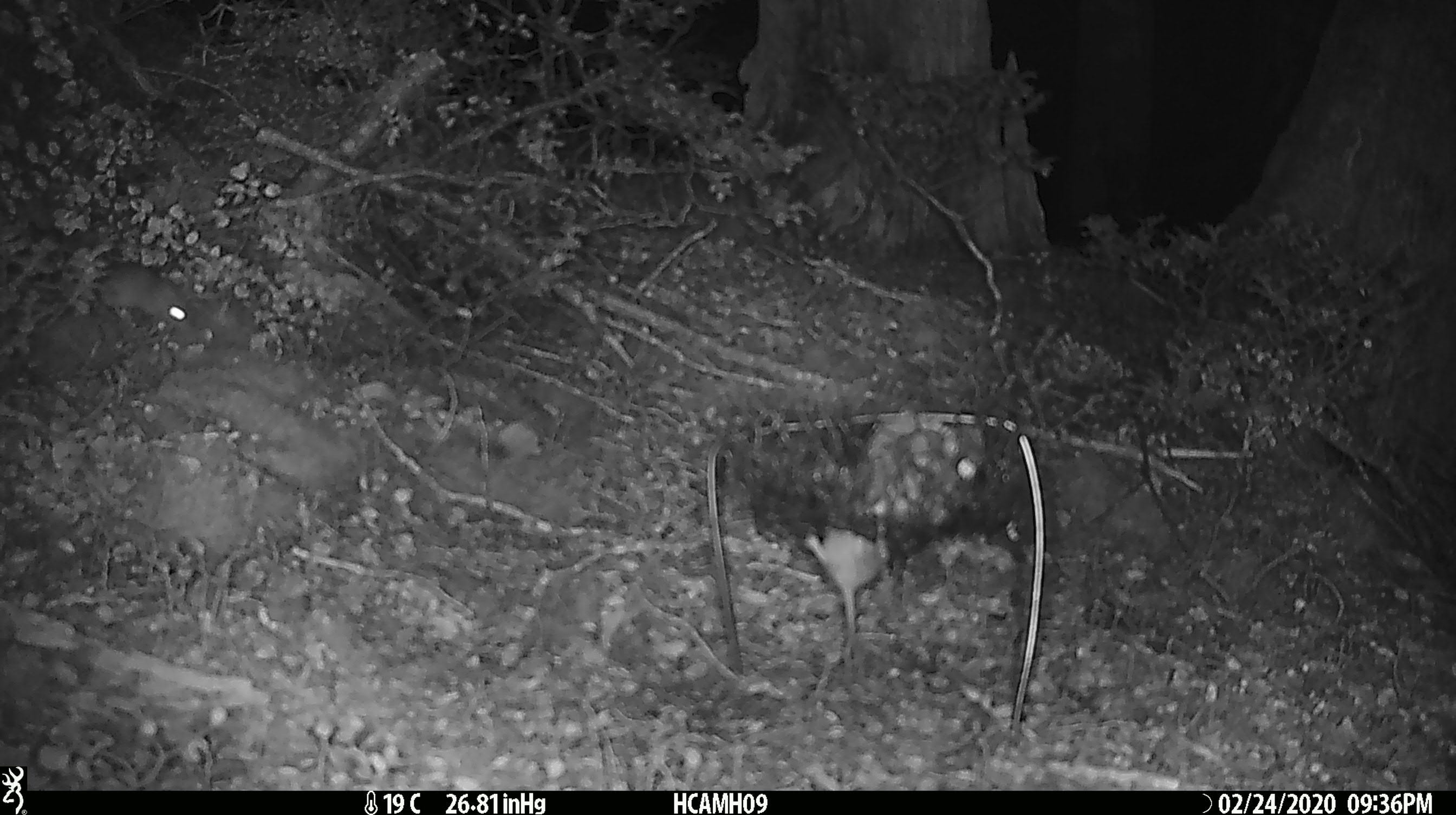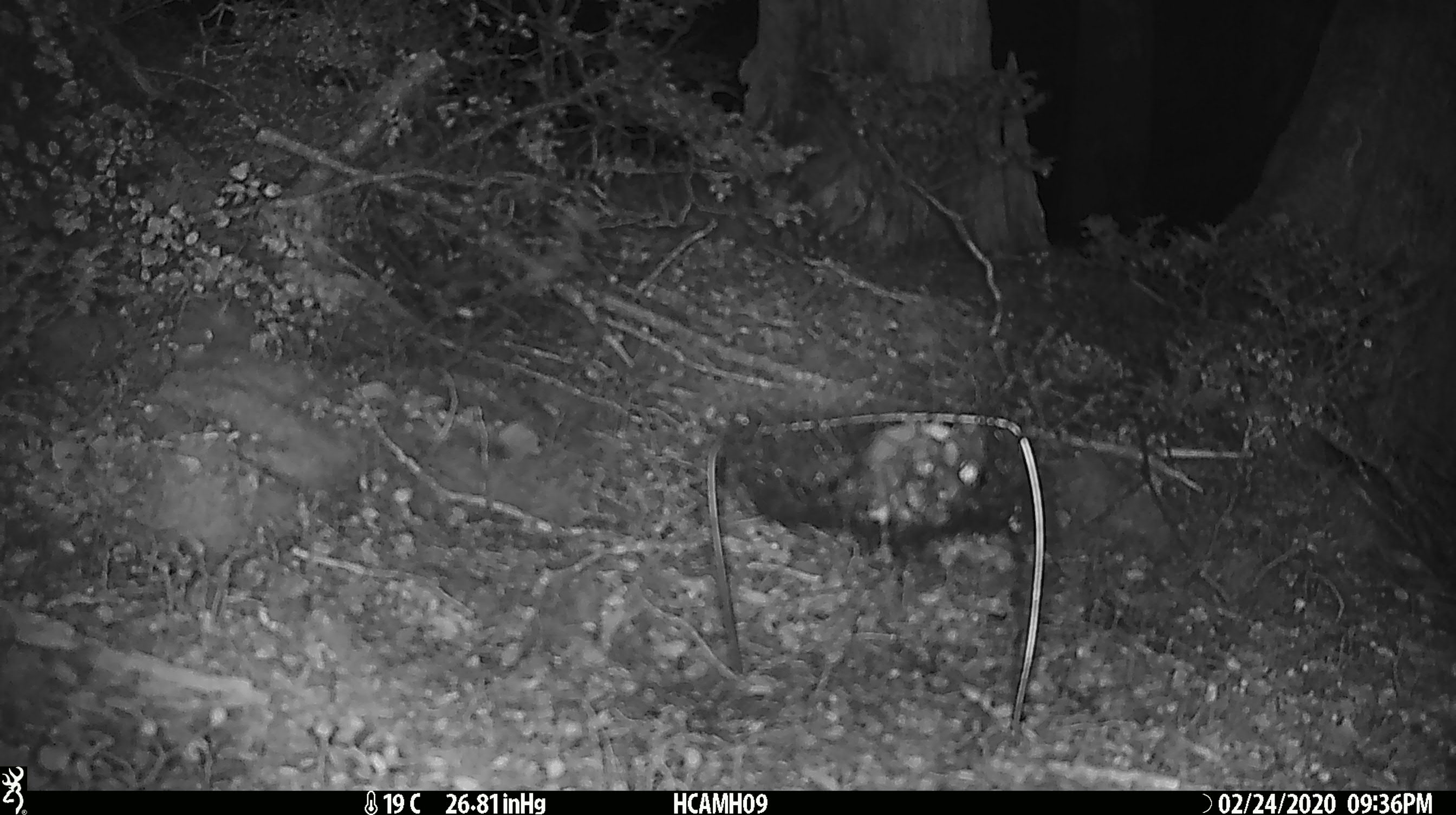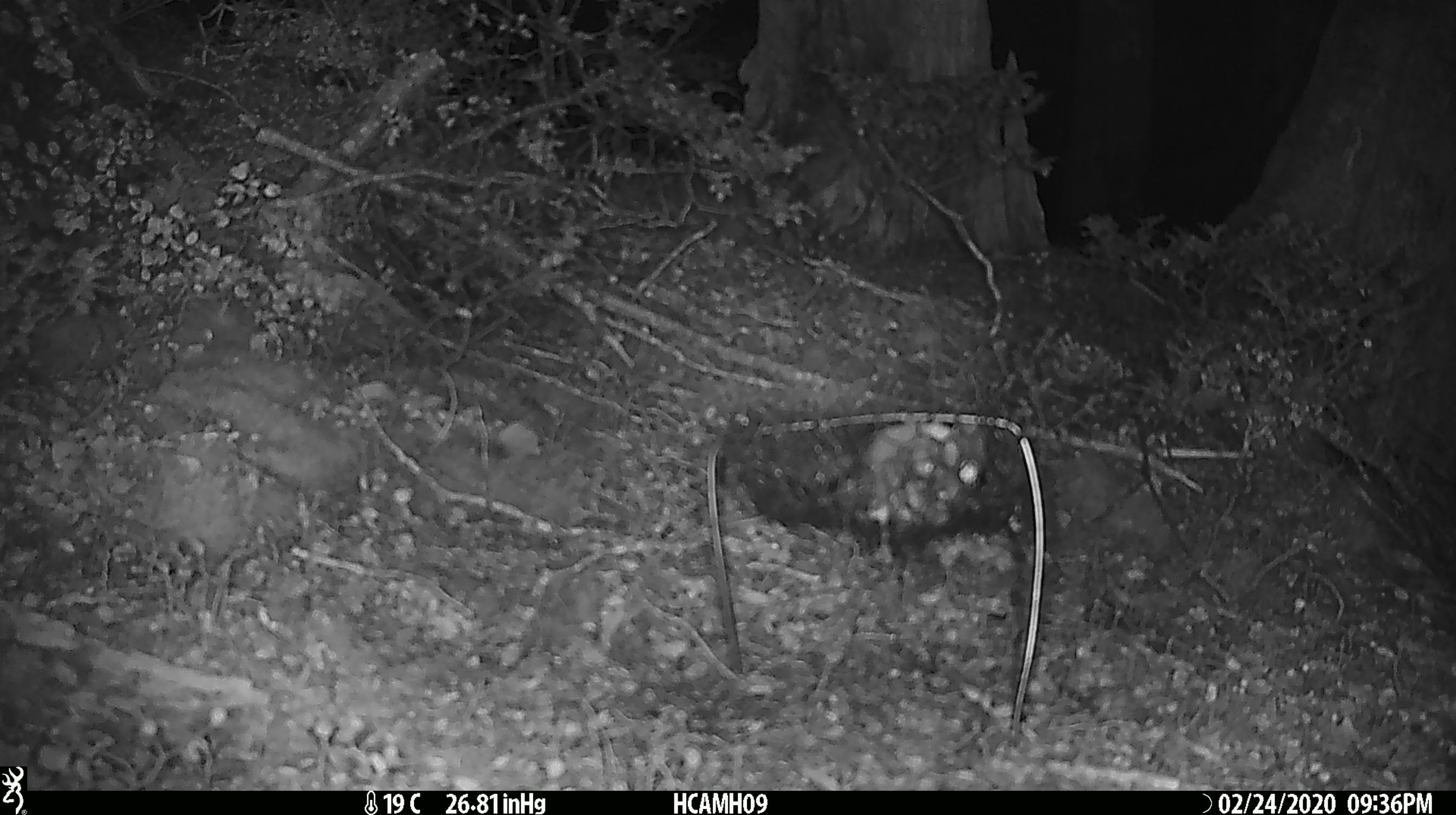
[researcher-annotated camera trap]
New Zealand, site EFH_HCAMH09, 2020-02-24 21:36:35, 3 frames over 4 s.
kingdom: Animalia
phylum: Chordata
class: Mammalia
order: Rodentia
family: Muridae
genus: Mus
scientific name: Mus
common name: mouse